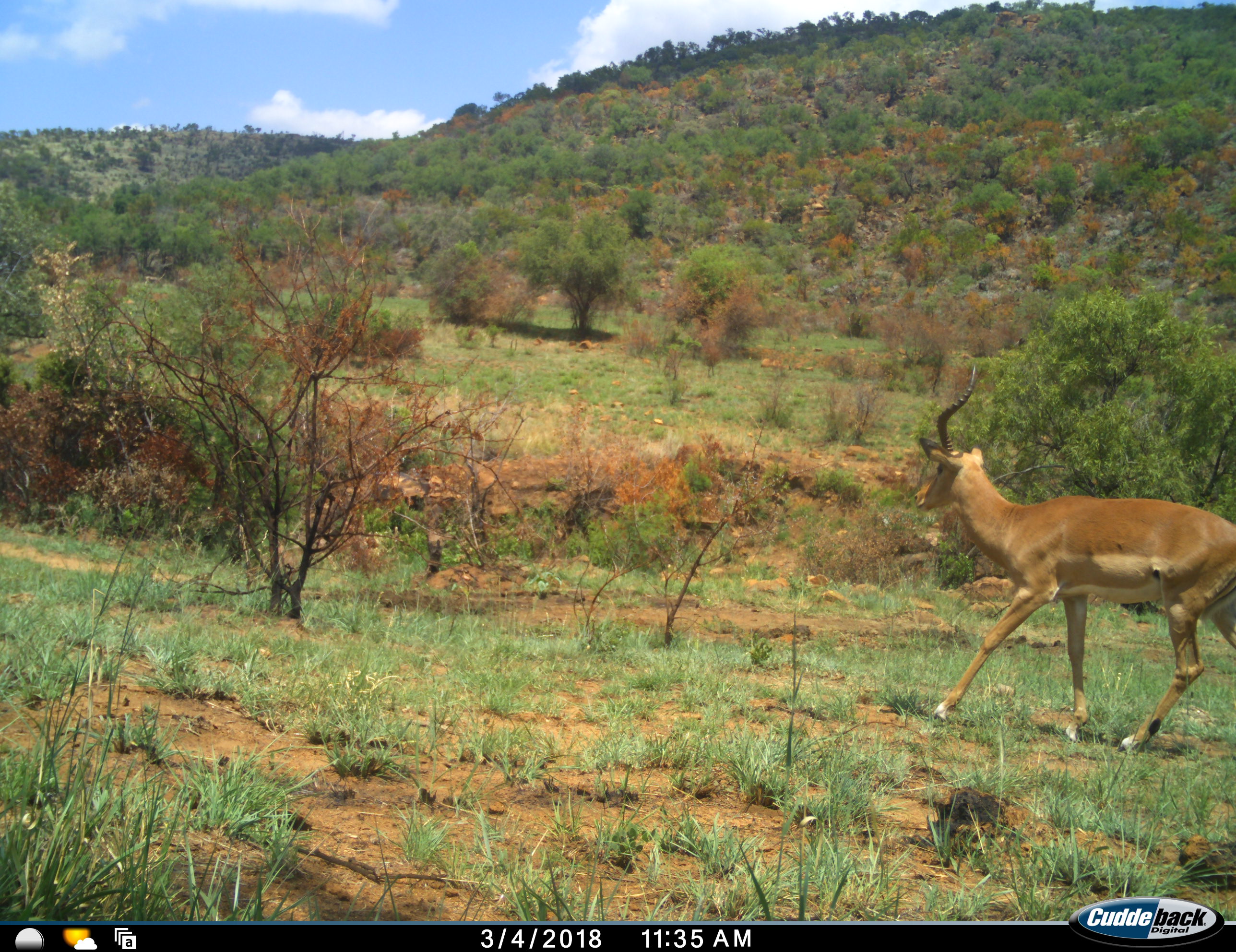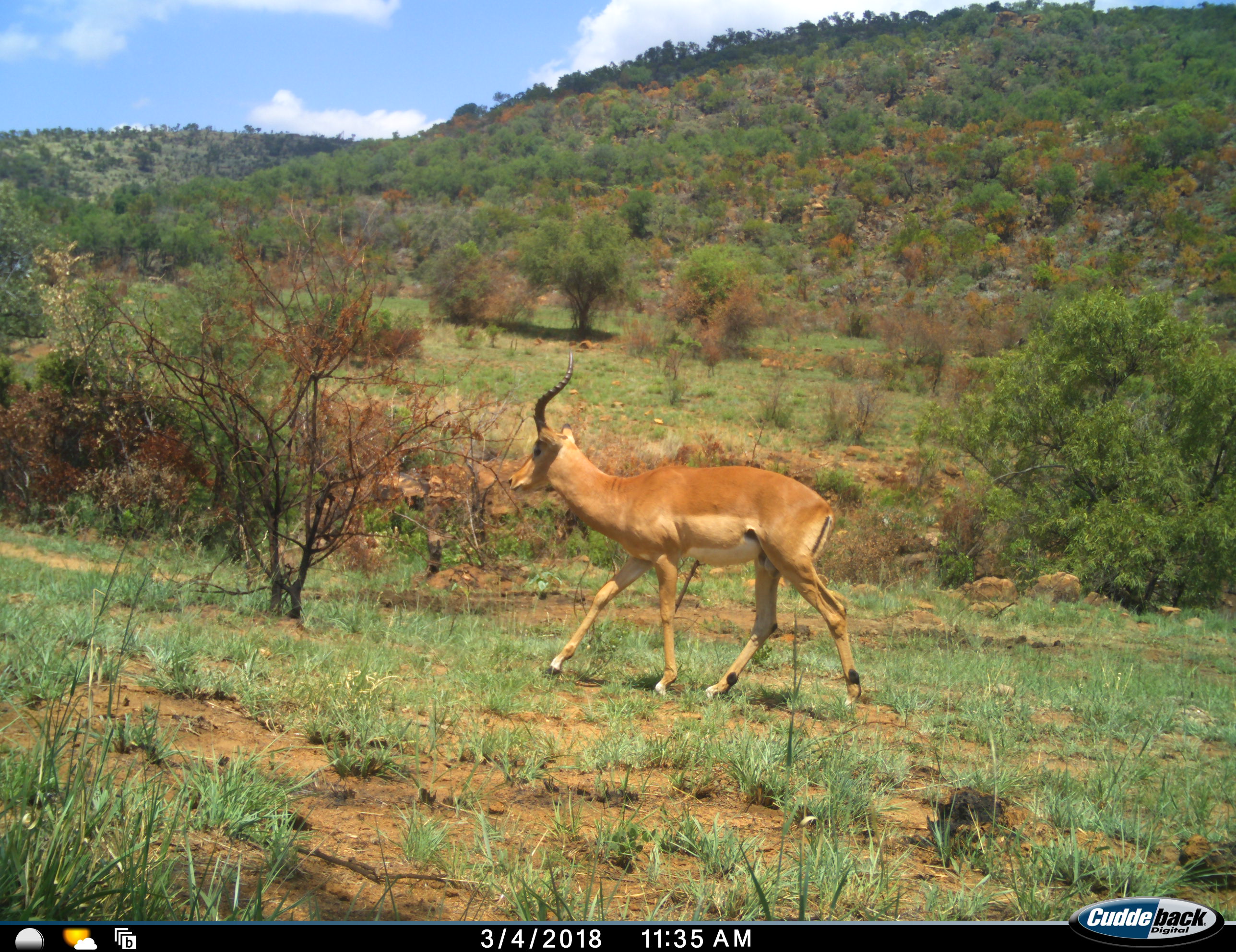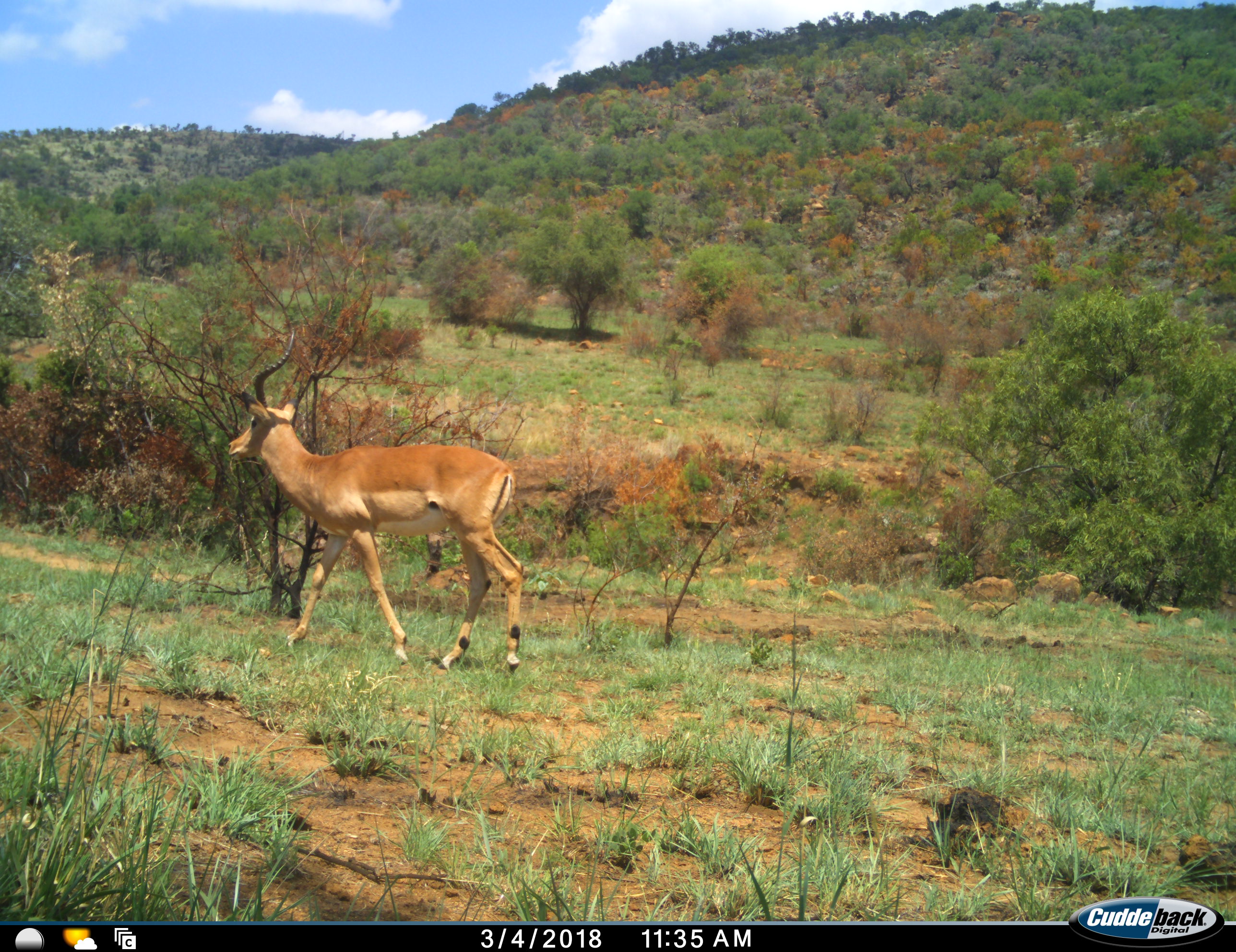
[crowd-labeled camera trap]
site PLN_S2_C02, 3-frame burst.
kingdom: Animalia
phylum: Chordata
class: Mammalia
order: Artiodactyla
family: Bovidae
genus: Aepyceros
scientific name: Aepyceros melampus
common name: impala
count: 1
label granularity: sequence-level